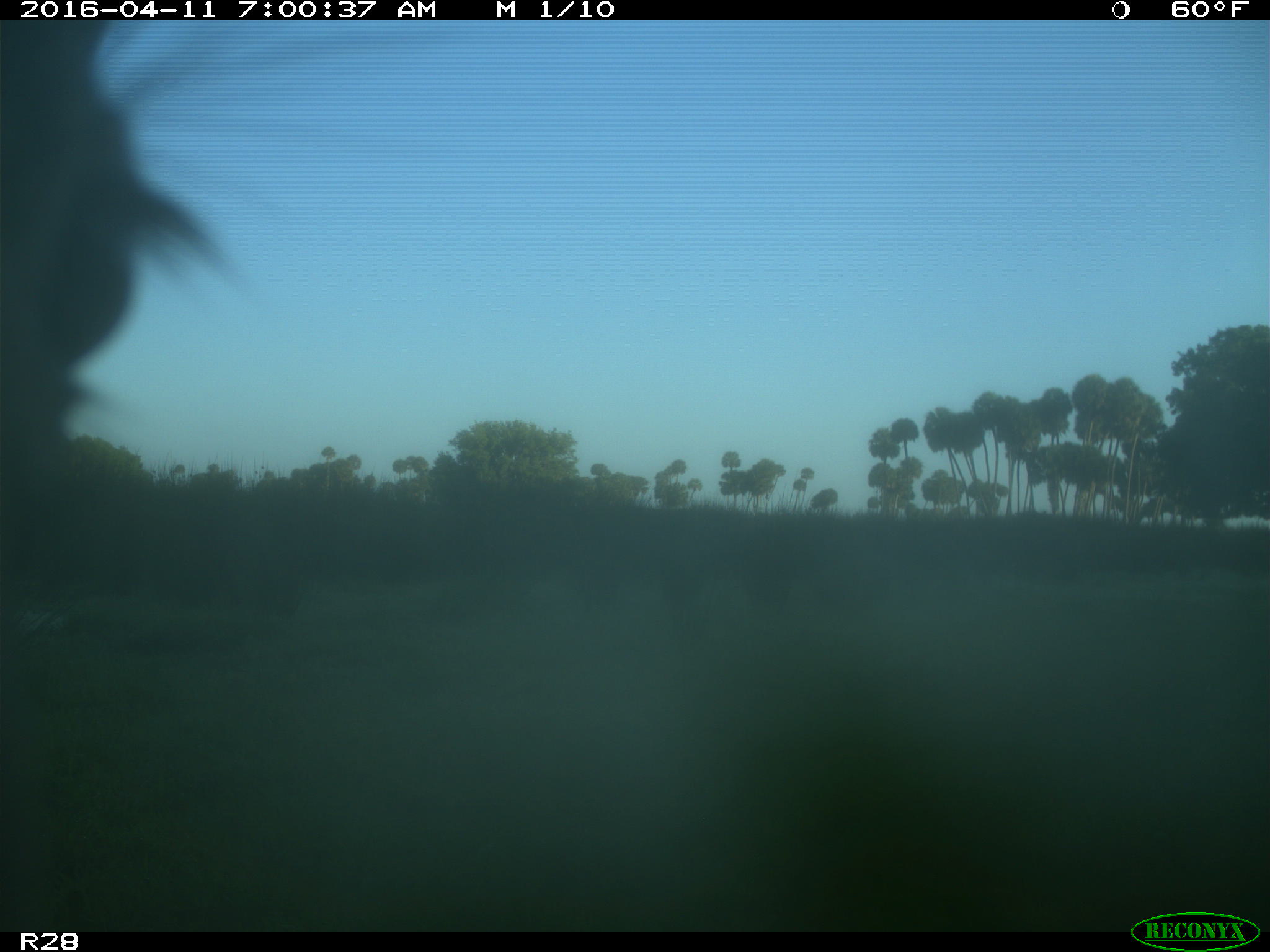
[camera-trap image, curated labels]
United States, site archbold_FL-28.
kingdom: Animalia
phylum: Chordata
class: Mammalia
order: Artiodactyla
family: Cervidae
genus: Odocoileus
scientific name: Odocoileus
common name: deer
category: unidentified deer